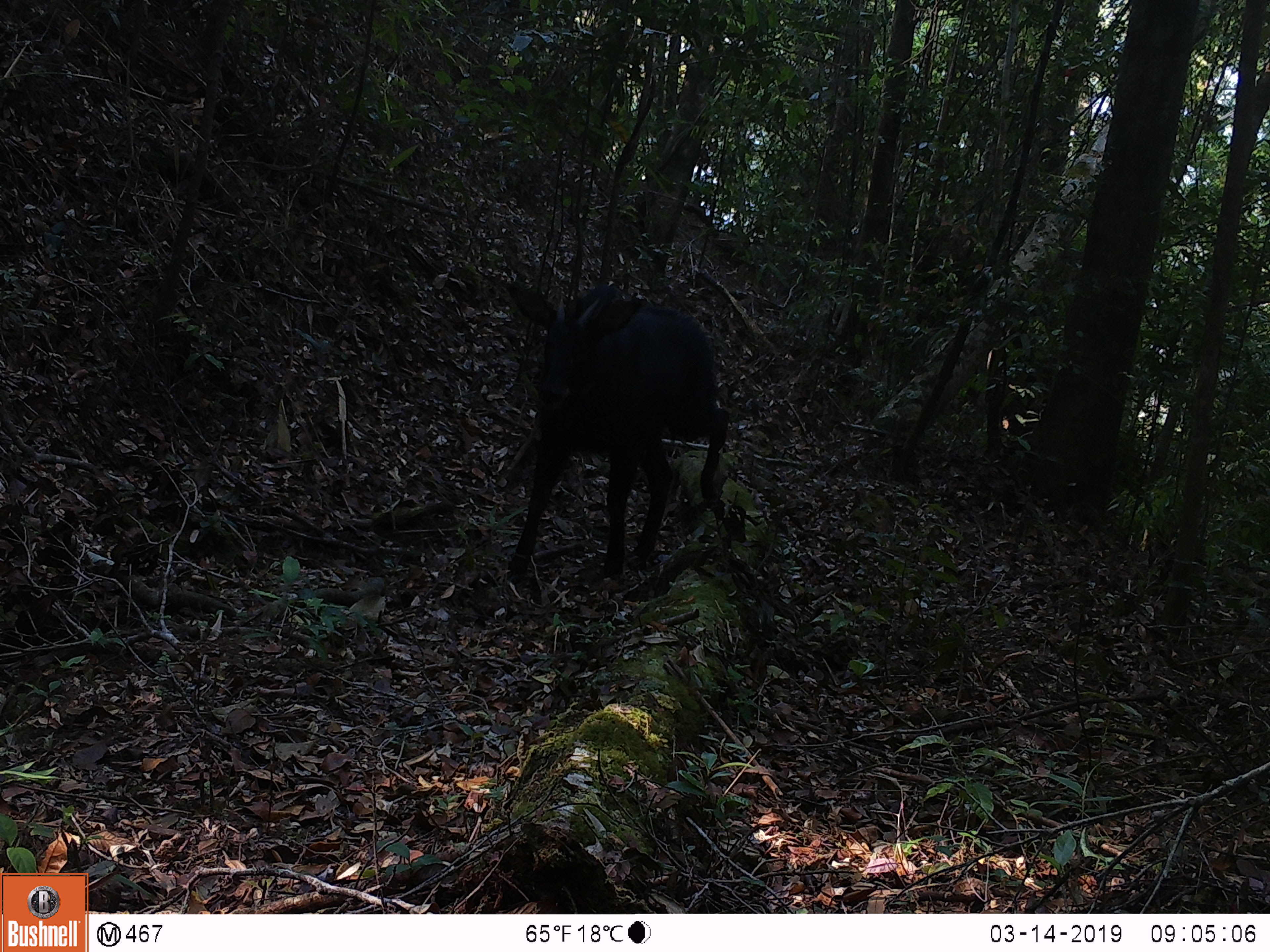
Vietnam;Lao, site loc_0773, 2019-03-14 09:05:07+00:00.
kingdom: Animalia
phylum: Chordata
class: Mammalia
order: Artiodactyla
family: Bovidae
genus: Capricornis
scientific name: Capricornis sumatraensis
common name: chinese serow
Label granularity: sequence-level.